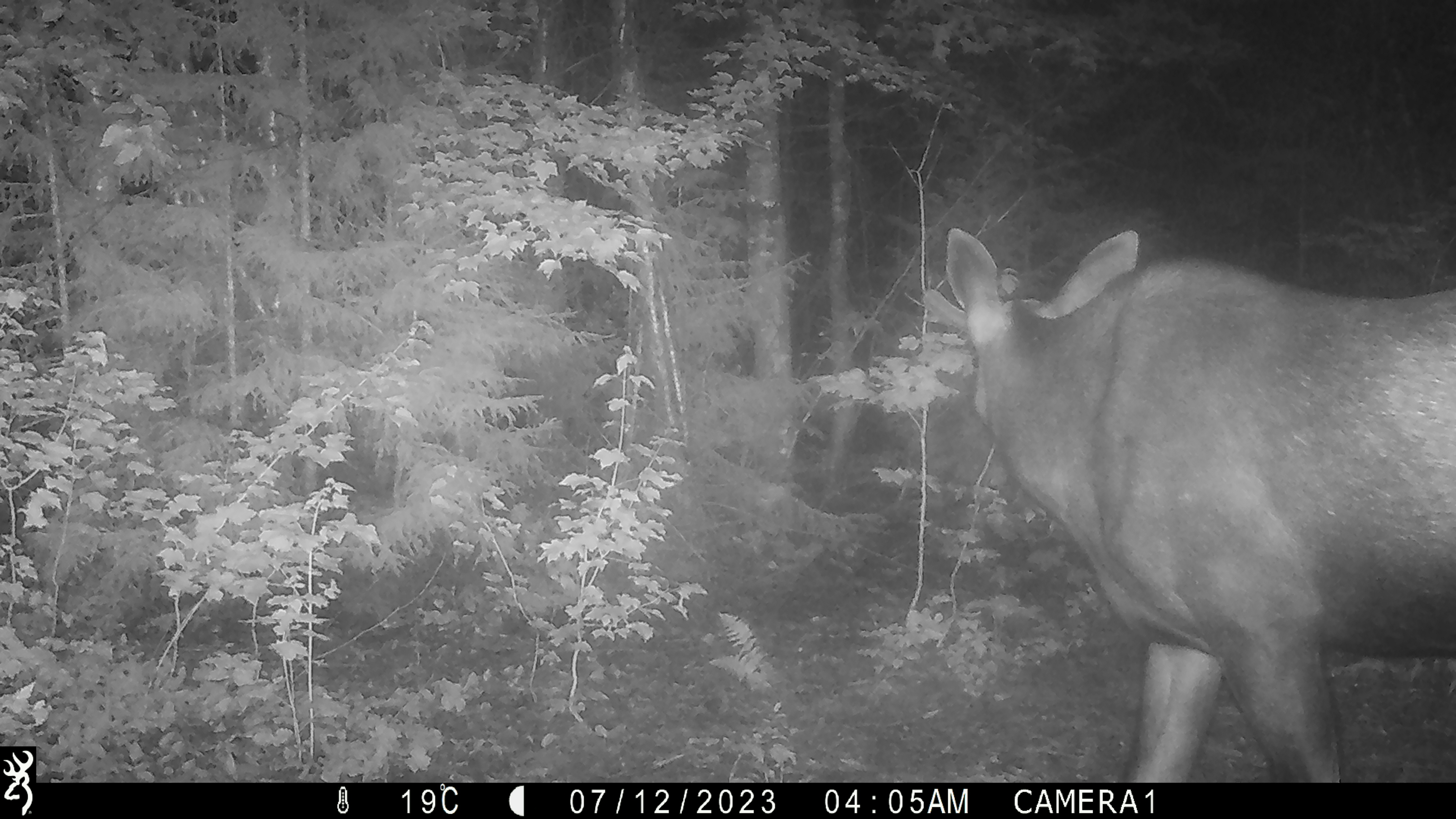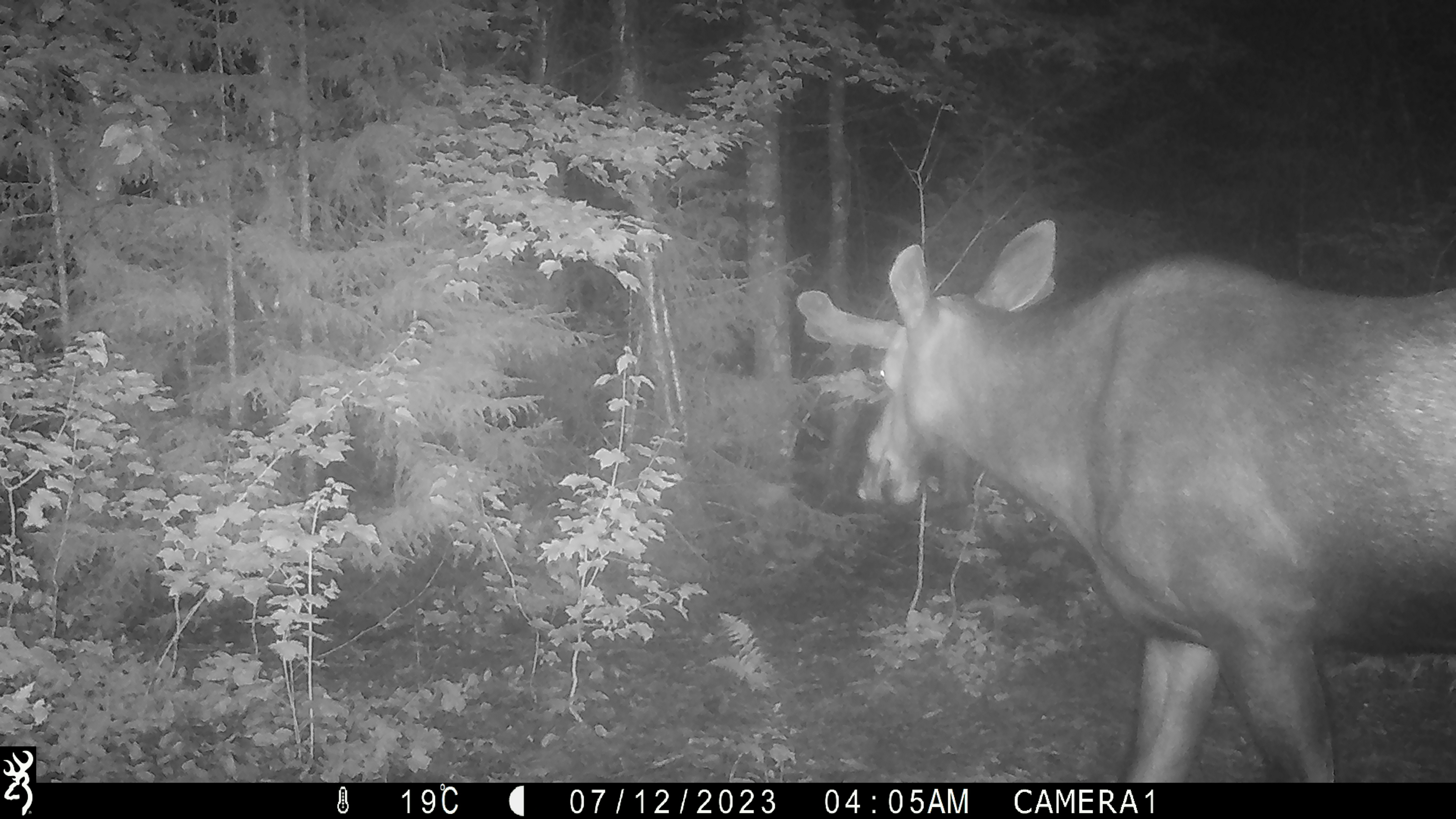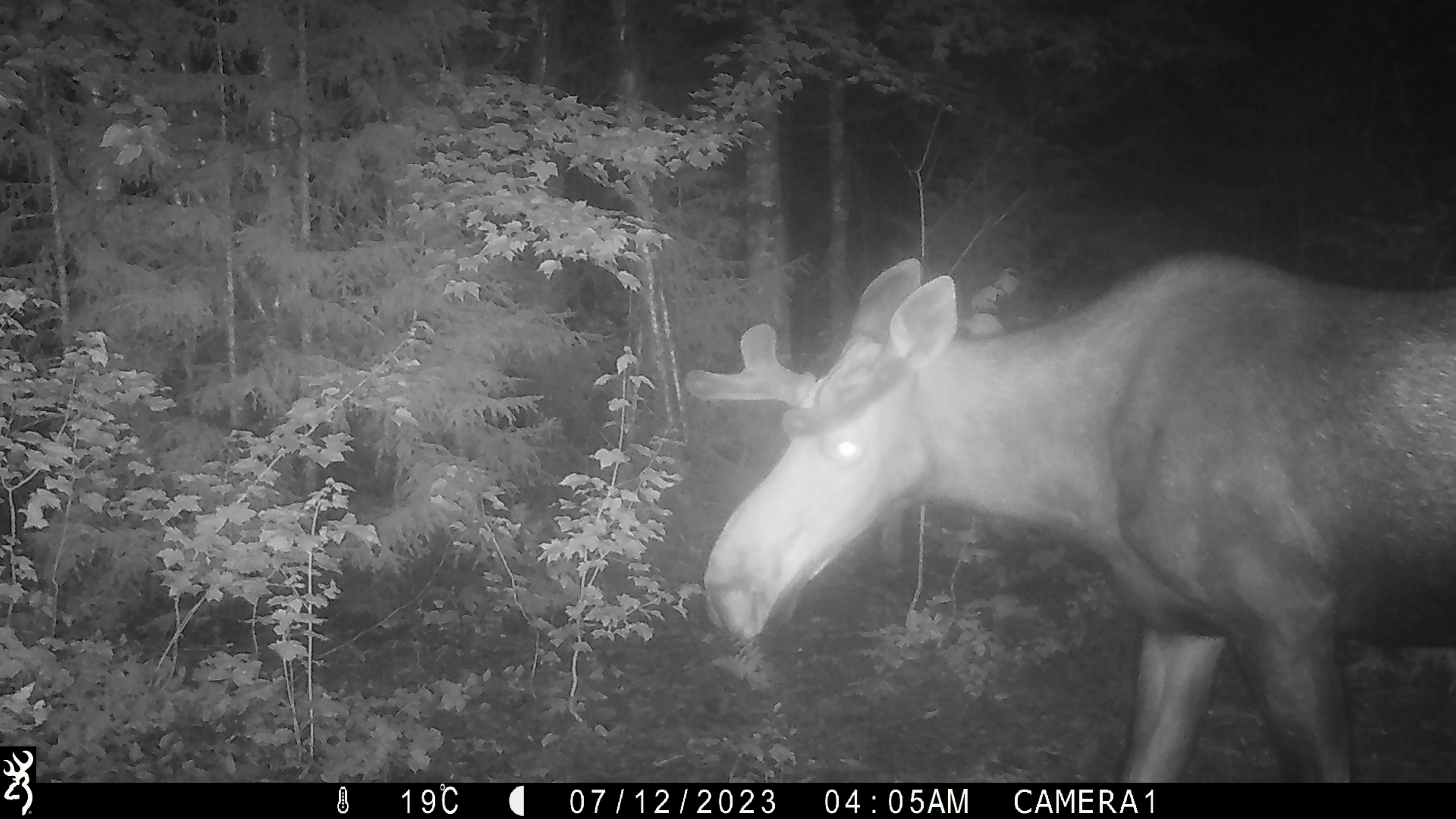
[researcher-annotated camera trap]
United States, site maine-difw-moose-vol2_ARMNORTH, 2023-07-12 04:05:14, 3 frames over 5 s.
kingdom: Animalia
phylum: Chordata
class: Mammalia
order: Artiodactyla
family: Cervidae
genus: Alces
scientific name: Alces alces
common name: moose